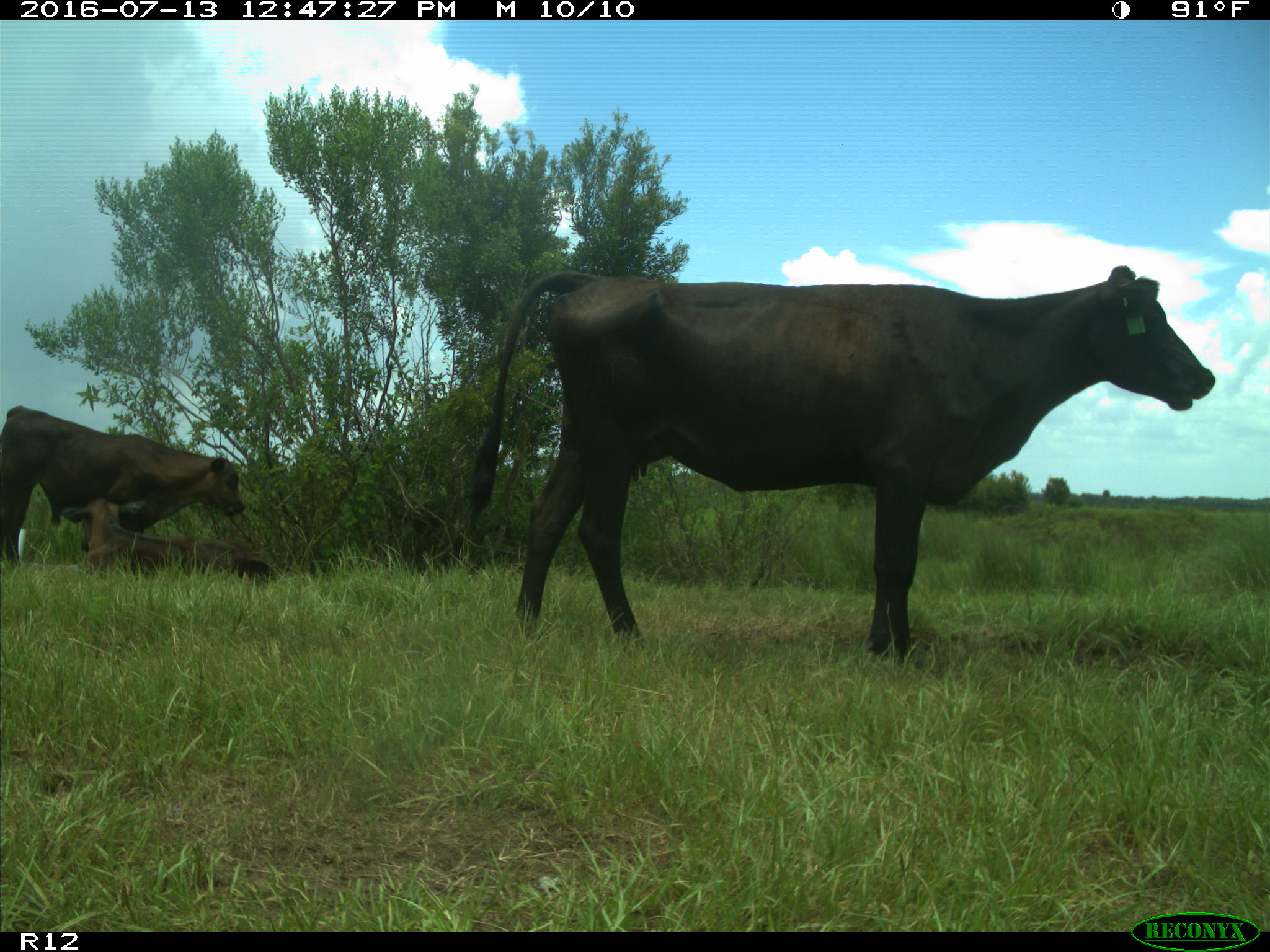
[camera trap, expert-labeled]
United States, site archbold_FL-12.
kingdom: Animalia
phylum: Chordata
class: Mammalia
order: Artiodactyla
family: Bovidae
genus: Bos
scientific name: Bos taurus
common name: domestic cow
Bos taurus (domestic cow).